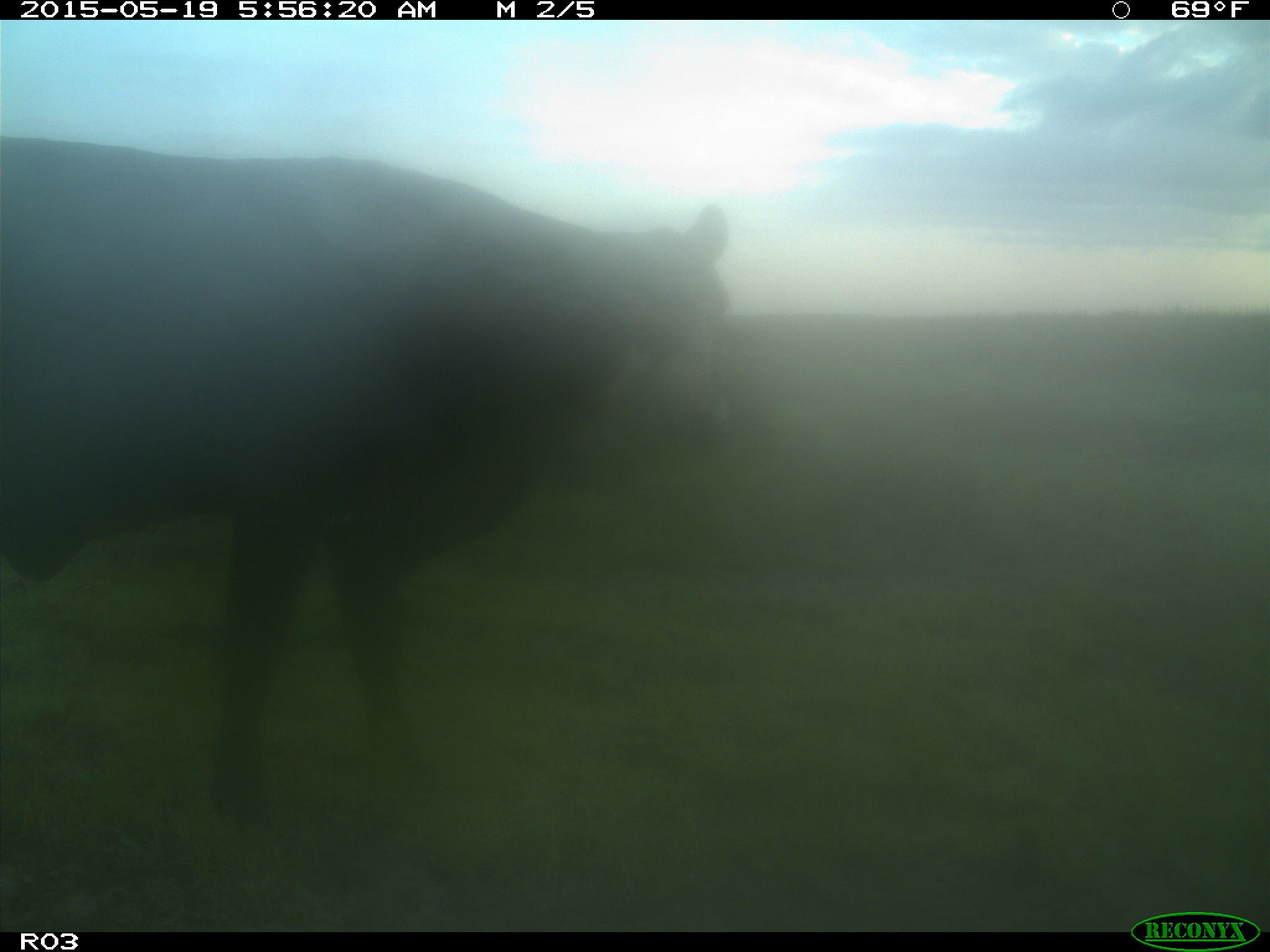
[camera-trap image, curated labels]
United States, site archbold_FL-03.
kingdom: Animalia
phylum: Chordata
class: Mammalia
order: Artiodactyla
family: Bovidae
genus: Bos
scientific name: Bos taurus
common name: domestic cow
Bos taurus (domestic cow).